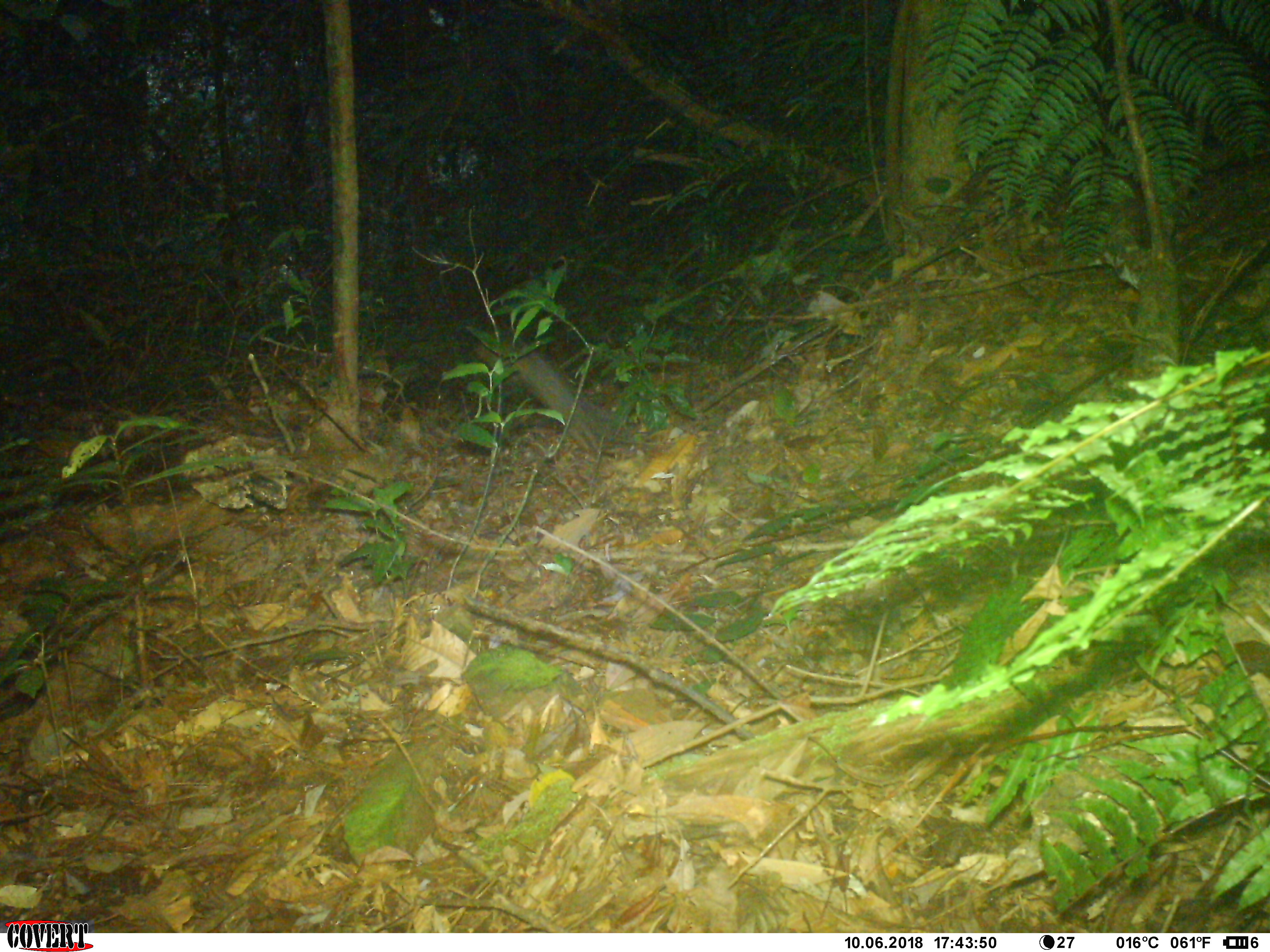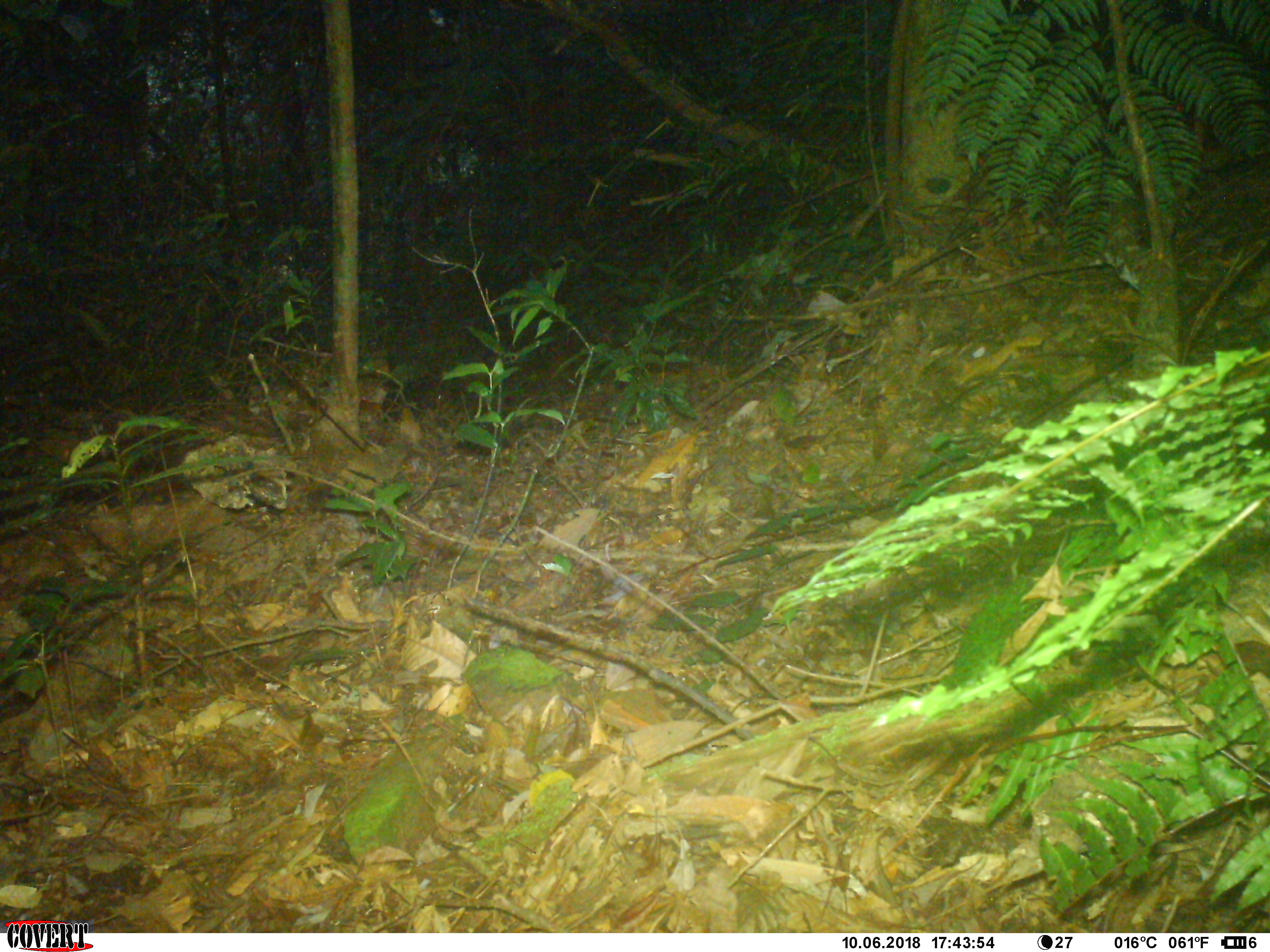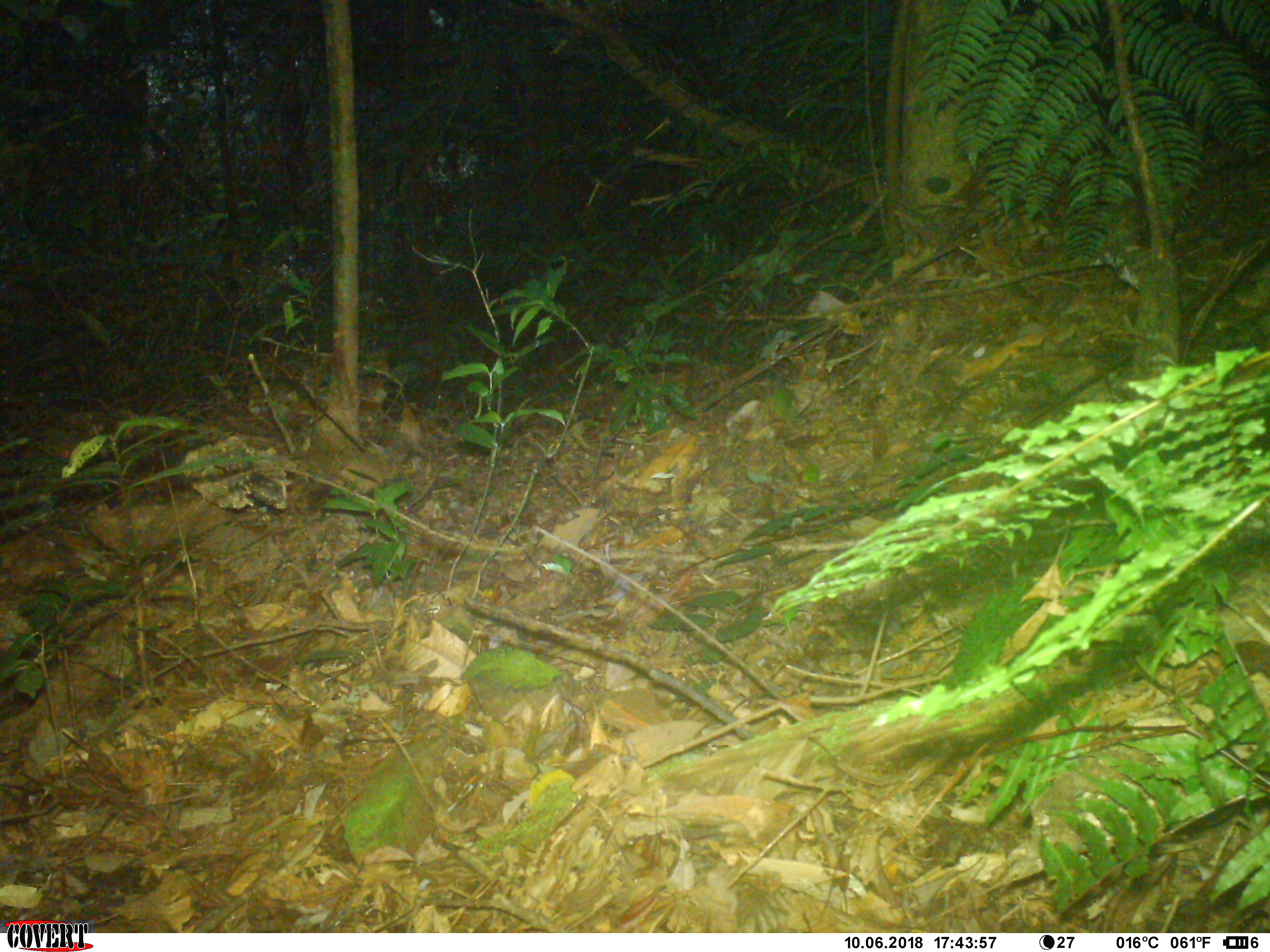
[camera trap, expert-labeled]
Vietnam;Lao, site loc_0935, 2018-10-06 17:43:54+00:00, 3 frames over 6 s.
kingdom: Animalia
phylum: Chordata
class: Mammalia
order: Rodentia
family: Sciuridae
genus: Dremomys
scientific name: Dremomys rufigenis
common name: red-cheeked squirrel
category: red cheeked squirrel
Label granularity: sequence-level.